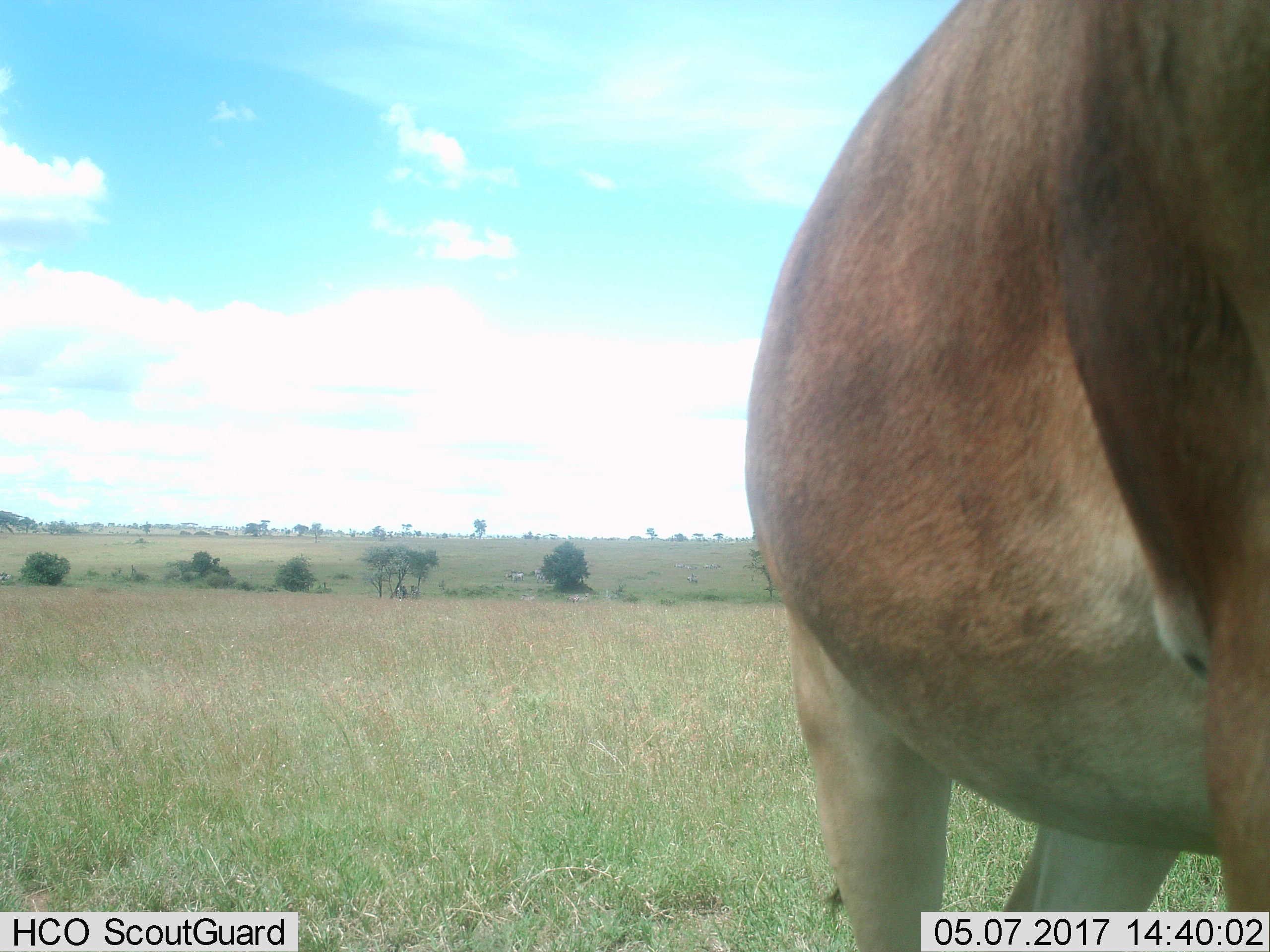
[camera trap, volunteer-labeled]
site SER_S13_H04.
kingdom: Animalia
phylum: Chordata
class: Mammalia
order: Artiodactyla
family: Bovidae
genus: Alcelaphus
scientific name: Alcelaphus buselaphus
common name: hartebeest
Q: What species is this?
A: Hartebeest (Alcelaphus buselaphus).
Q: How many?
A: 1.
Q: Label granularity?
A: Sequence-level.